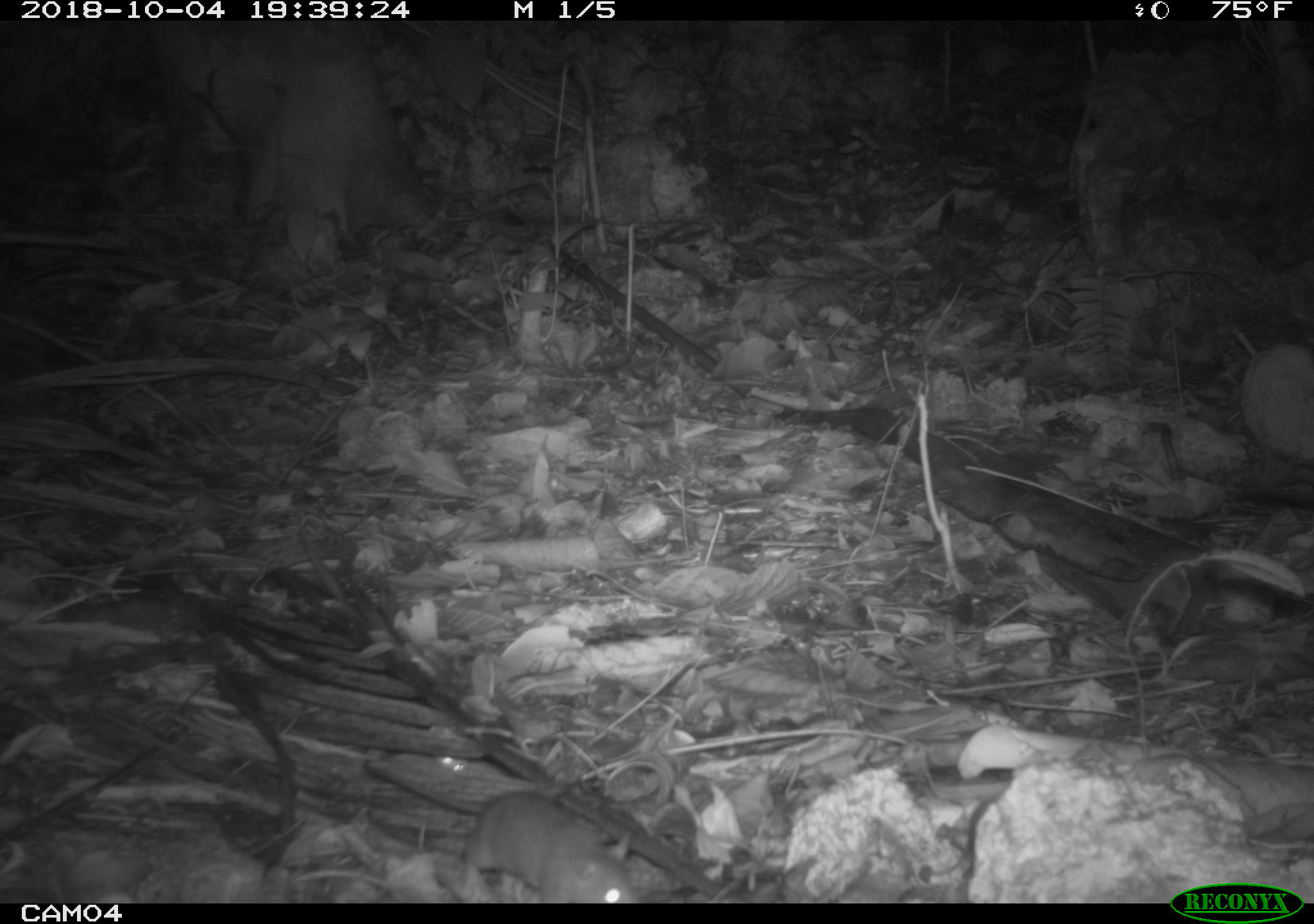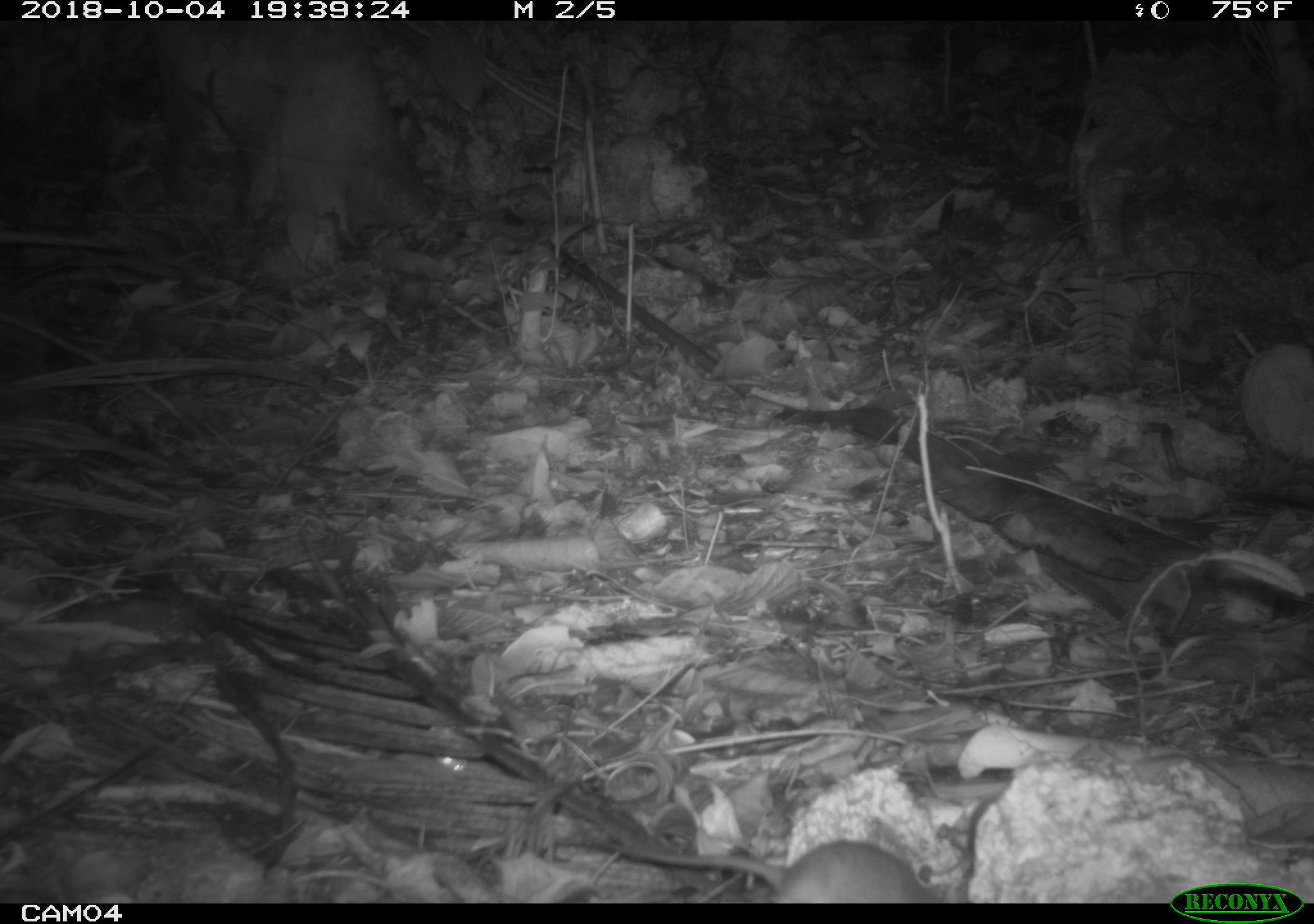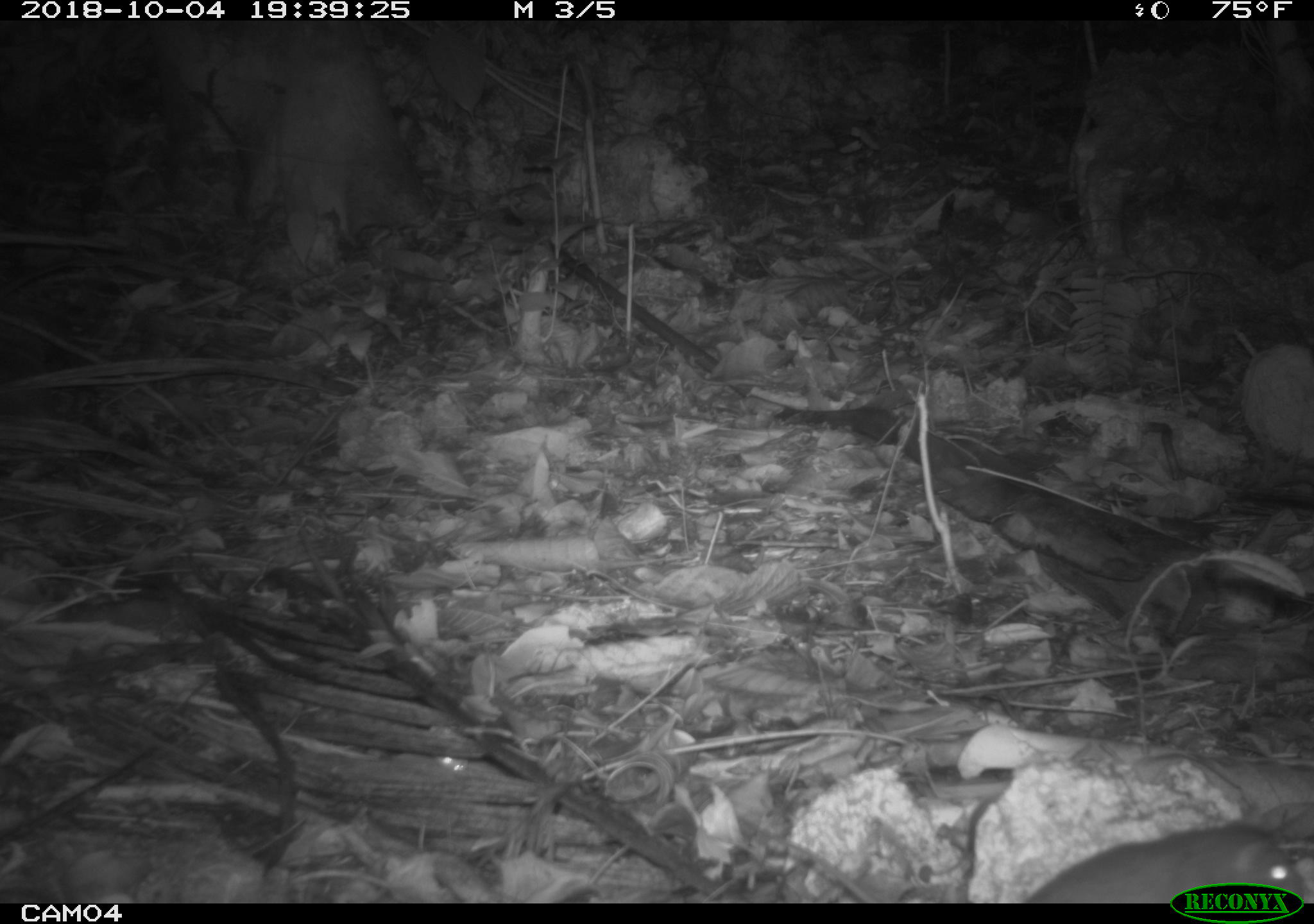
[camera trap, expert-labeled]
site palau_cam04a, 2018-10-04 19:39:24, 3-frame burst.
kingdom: Animalia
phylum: Chordata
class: Mammalia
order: Rodentia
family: Muridae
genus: Rattus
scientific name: Rattus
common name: rat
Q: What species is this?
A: Rat (Rattus).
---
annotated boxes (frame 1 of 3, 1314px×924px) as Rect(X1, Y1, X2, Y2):
rat: Rect(358, 757, 637, 904)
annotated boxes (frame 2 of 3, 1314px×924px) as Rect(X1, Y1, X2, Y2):
rat: Rect(590, 831, 949, 903)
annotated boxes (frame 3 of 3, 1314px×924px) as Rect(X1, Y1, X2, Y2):
rat: Rect(1009, 815, 1309, 903)